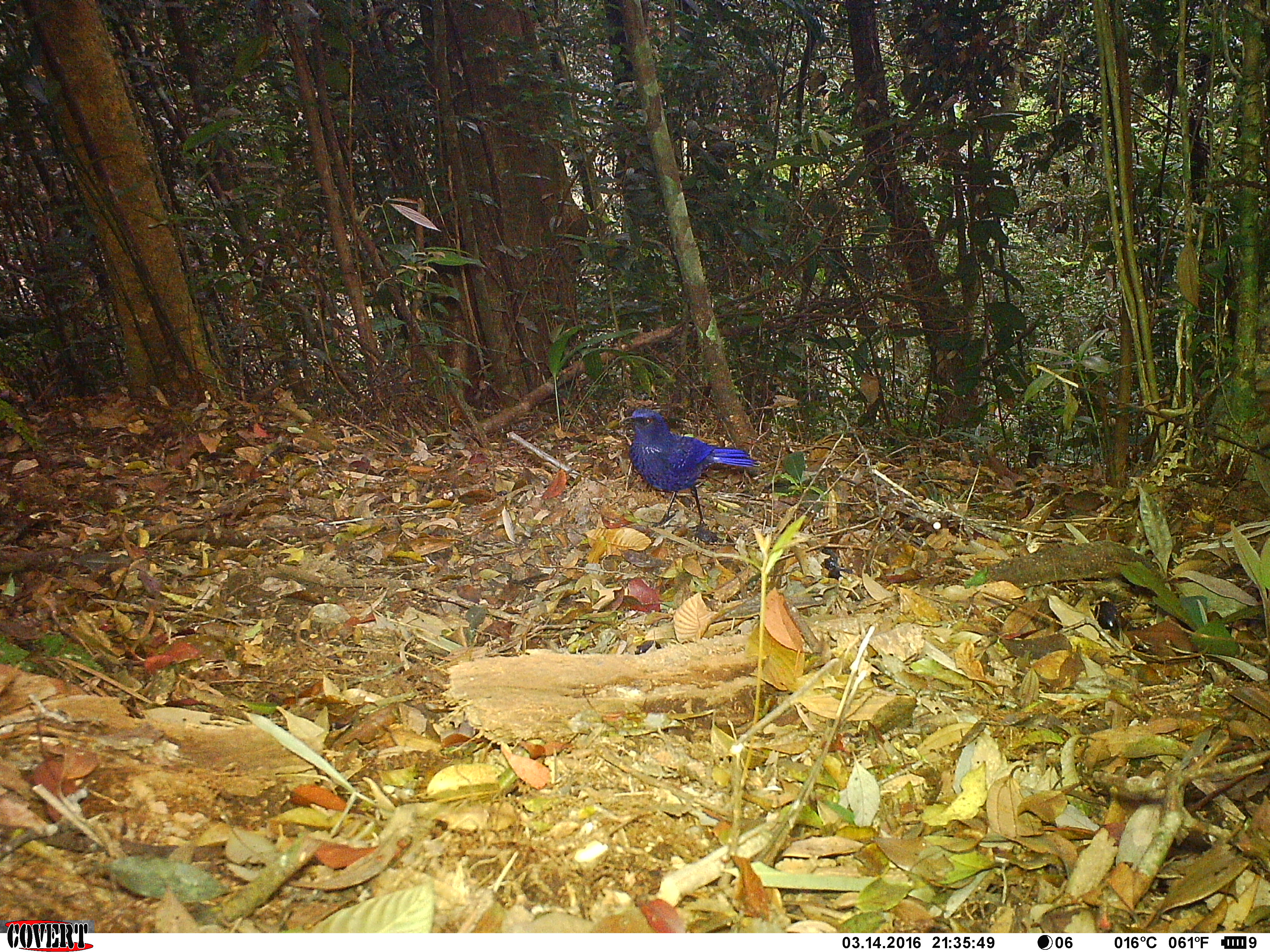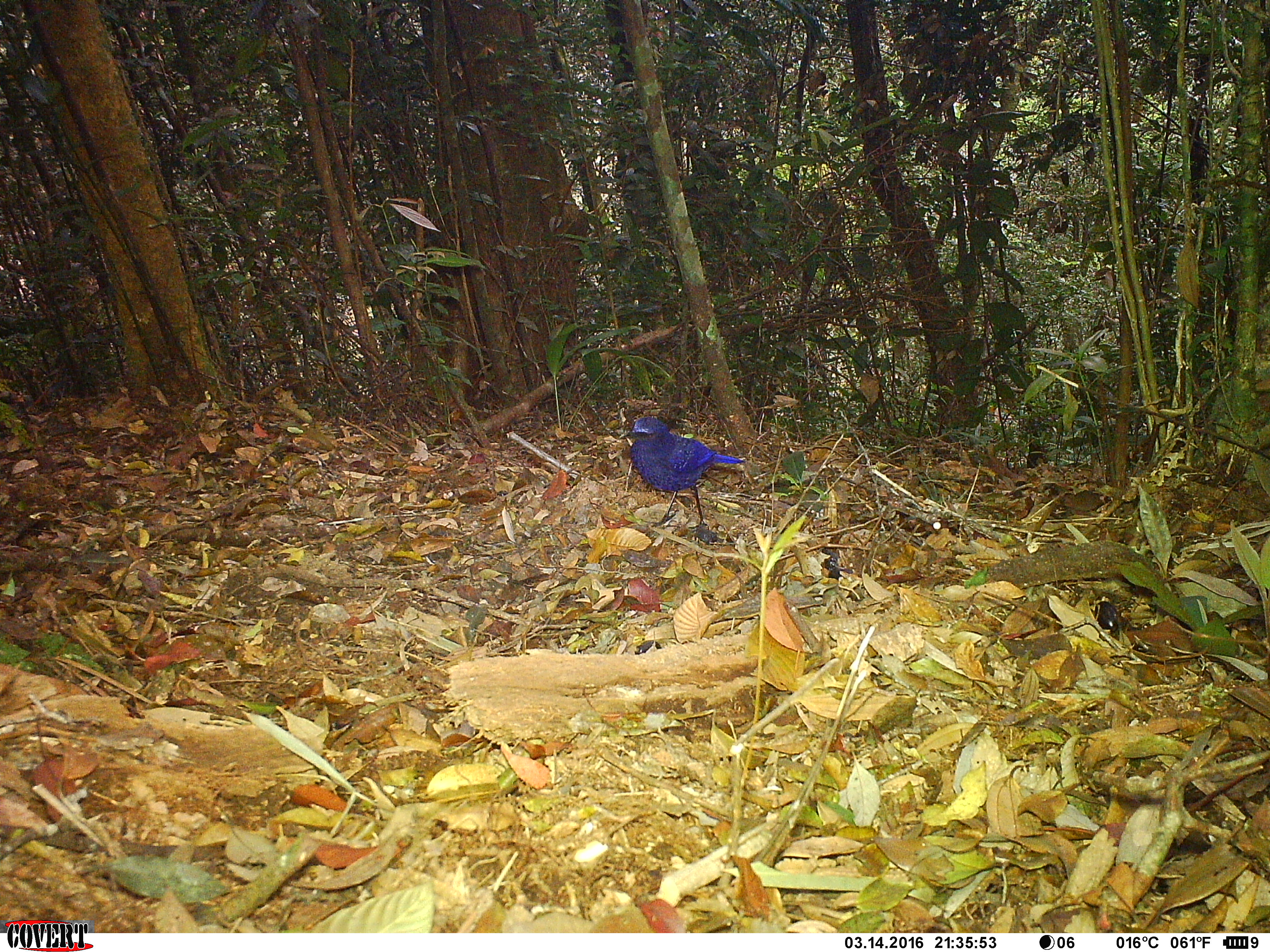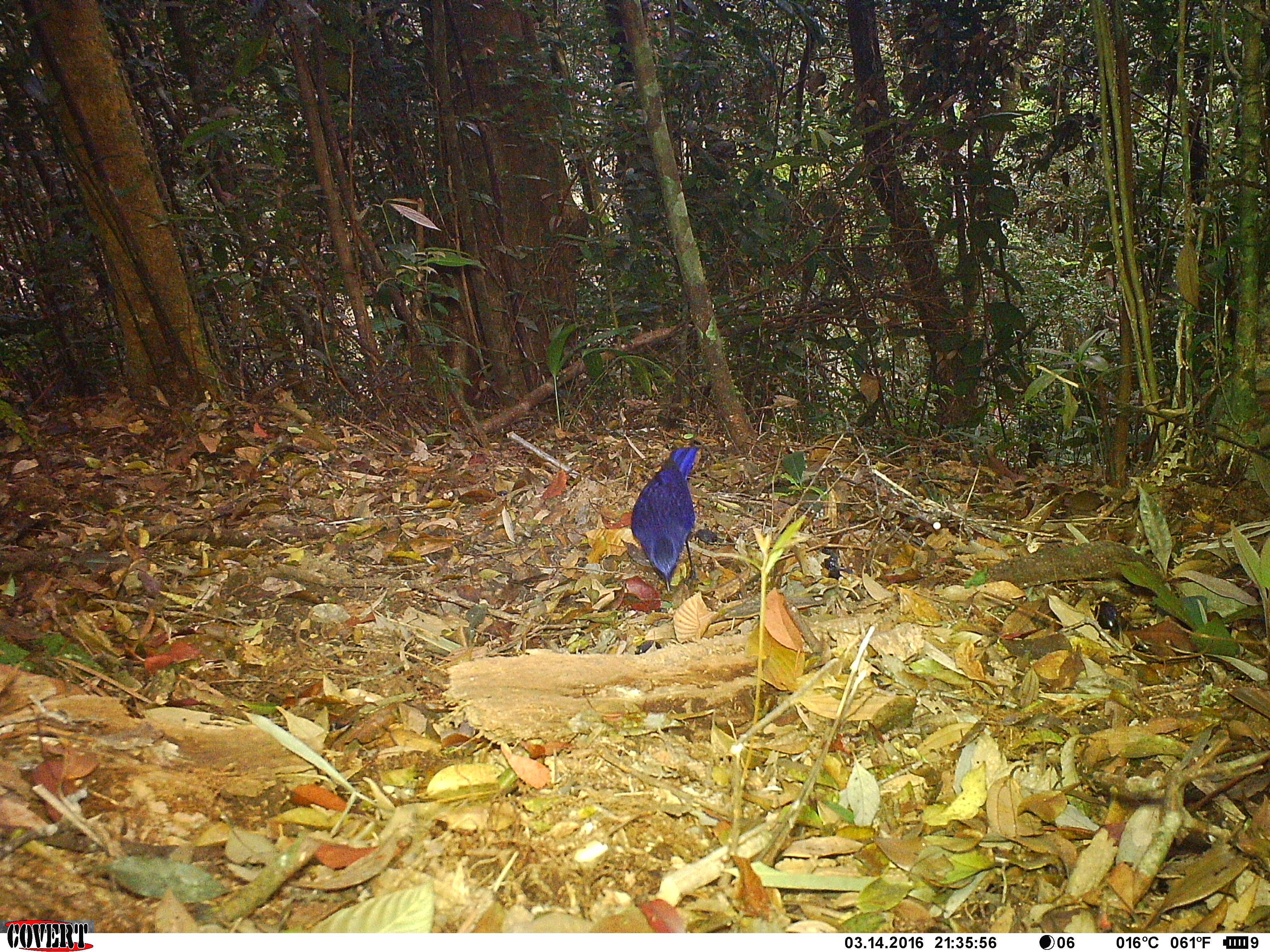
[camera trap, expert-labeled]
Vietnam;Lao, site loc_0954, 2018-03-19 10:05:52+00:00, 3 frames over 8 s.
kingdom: Animalia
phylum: Chordata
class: Aves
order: Passeriformes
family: Muscicapidae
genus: Myophonus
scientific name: Myophonus caeruleus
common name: blue whistling thrush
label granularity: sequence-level